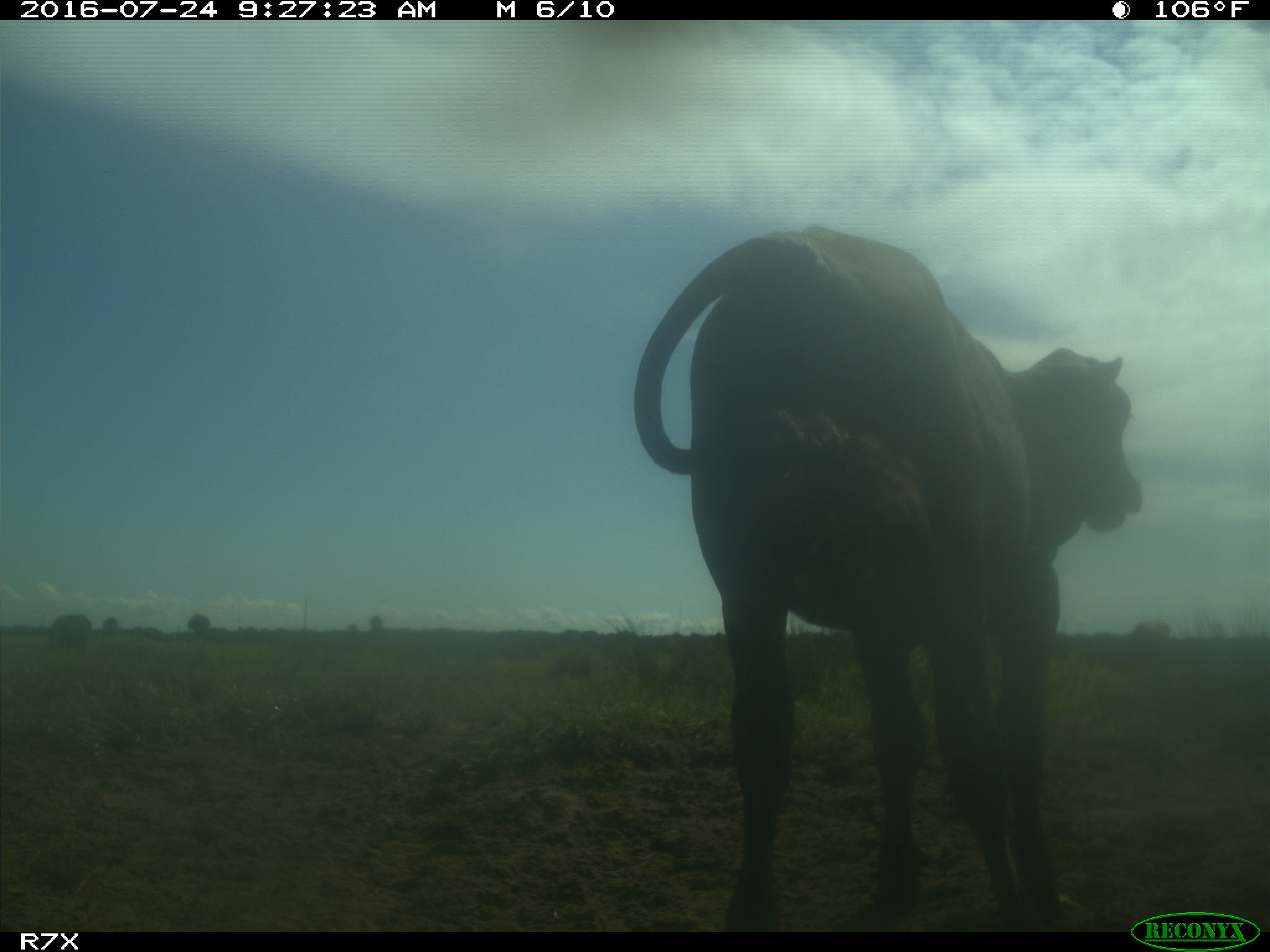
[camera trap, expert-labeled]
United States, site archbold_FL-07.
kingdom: Animalia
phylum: Chordata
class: Mammalia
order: Artiodactyla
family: Bovidae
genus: Bos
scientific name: Bos taurus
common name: domestic cow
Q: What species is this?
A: Bos taurus (domestic cow).